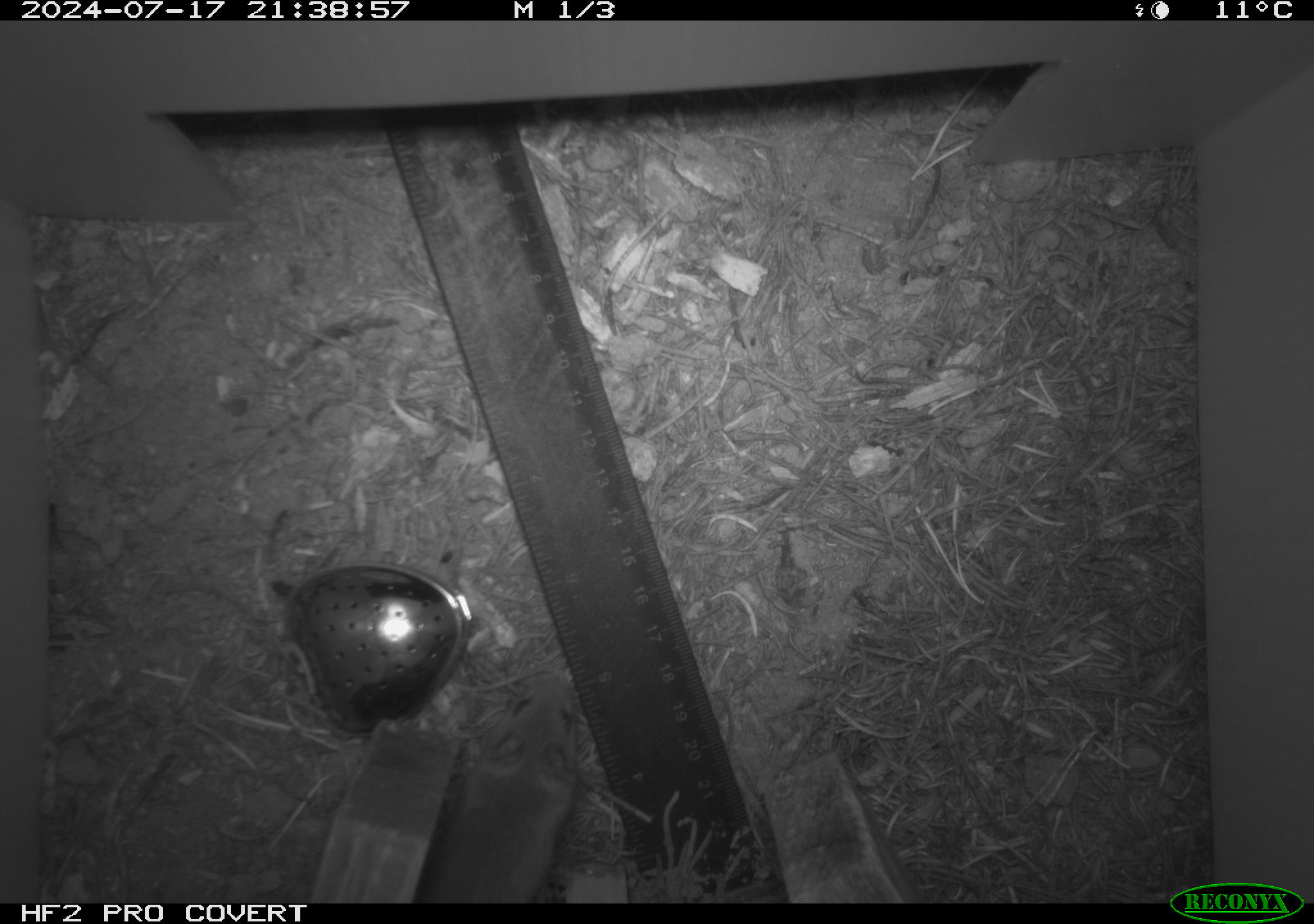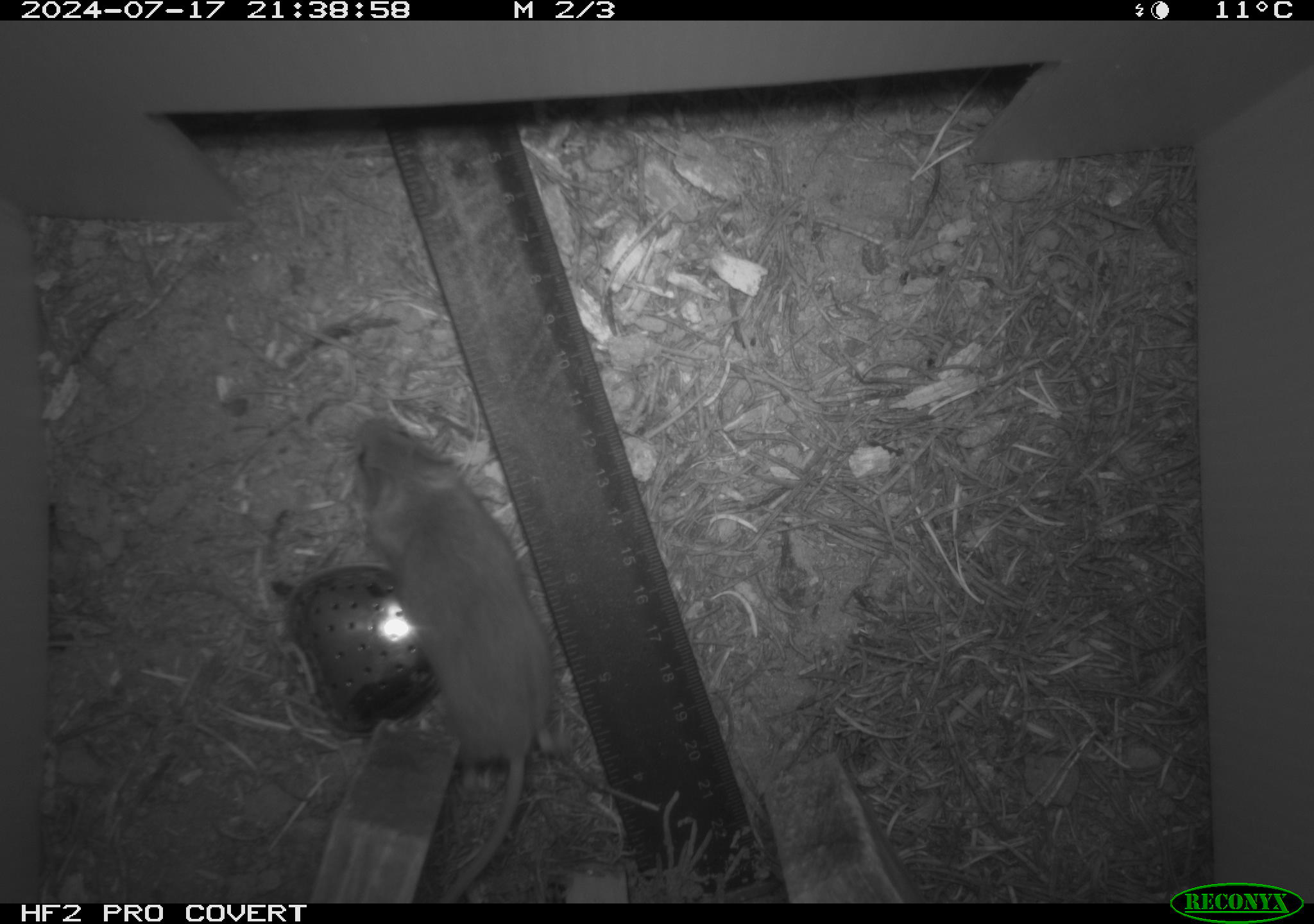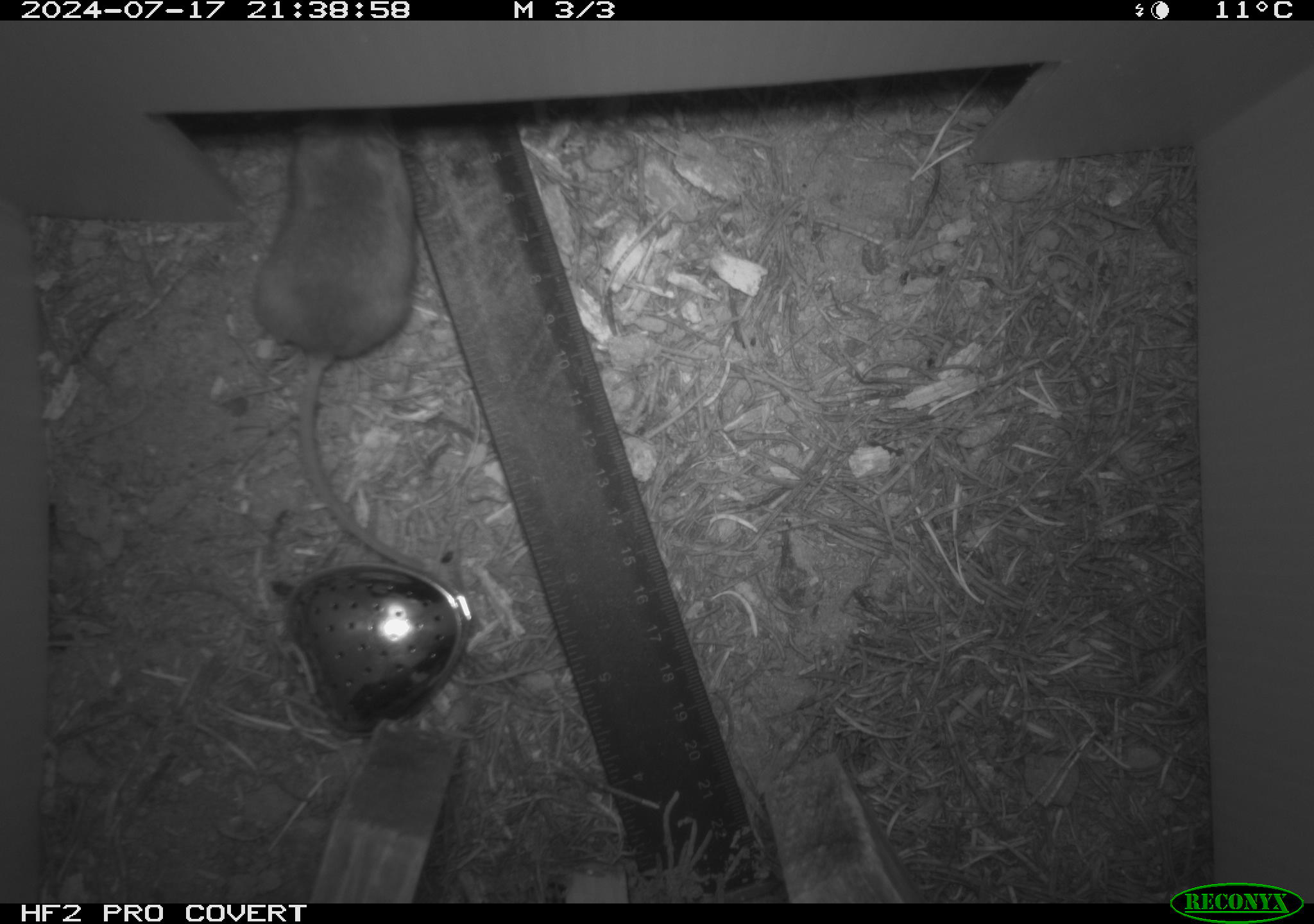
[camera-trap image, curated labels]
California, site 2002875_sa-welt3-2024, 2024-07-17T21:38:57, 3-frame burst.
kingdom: Animalia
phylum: Chordata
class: Mammalia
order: Rodentia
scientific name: Rodentia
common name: mouse species